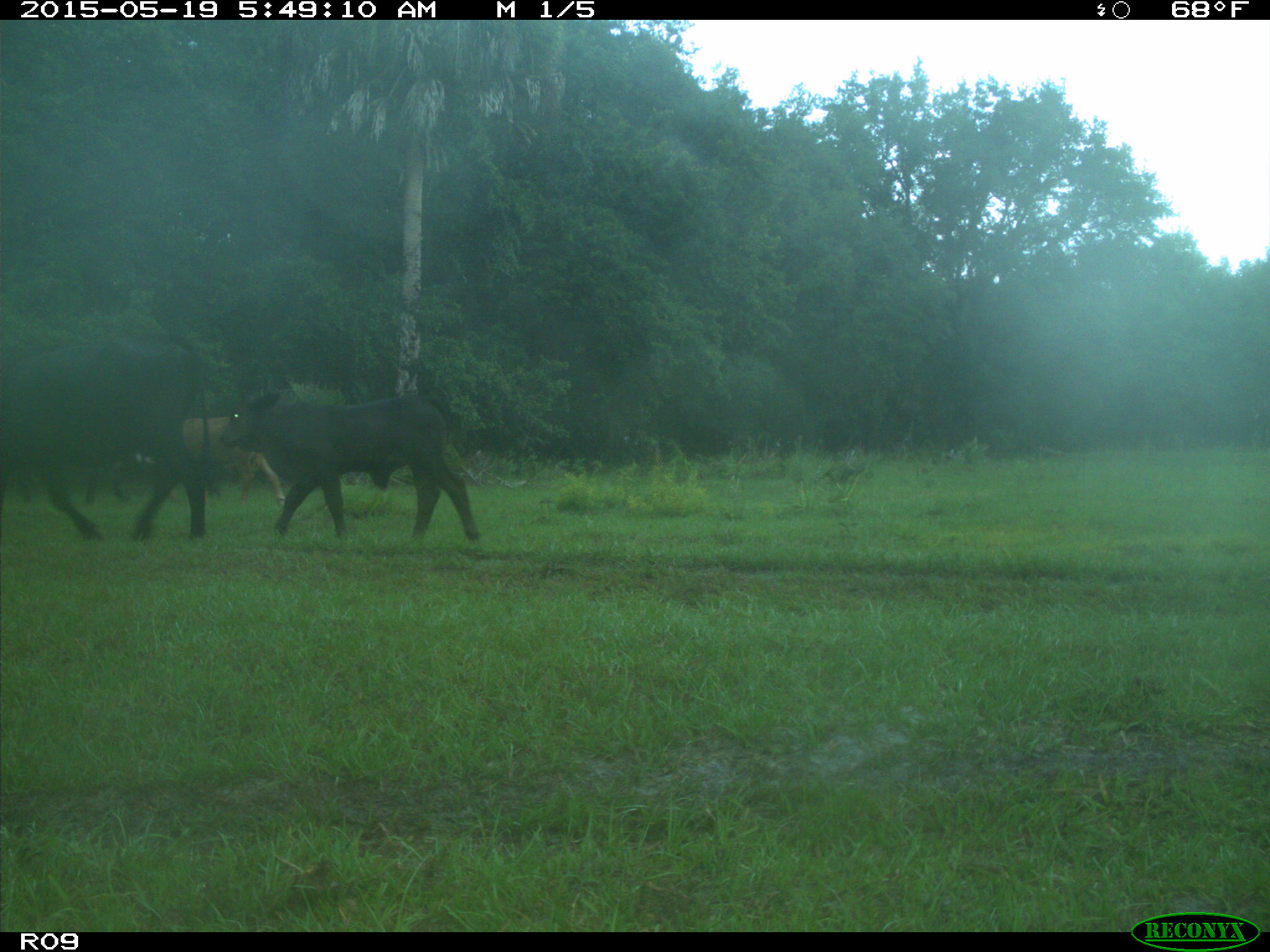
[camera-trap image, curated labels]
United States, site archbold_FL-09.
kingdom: Animalia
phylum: Chordata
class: Mammalia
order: Artiodactyla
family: Bovidae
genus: Bos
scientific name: Bos taurus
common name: domestic cow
Bos taurus (domestic cow).